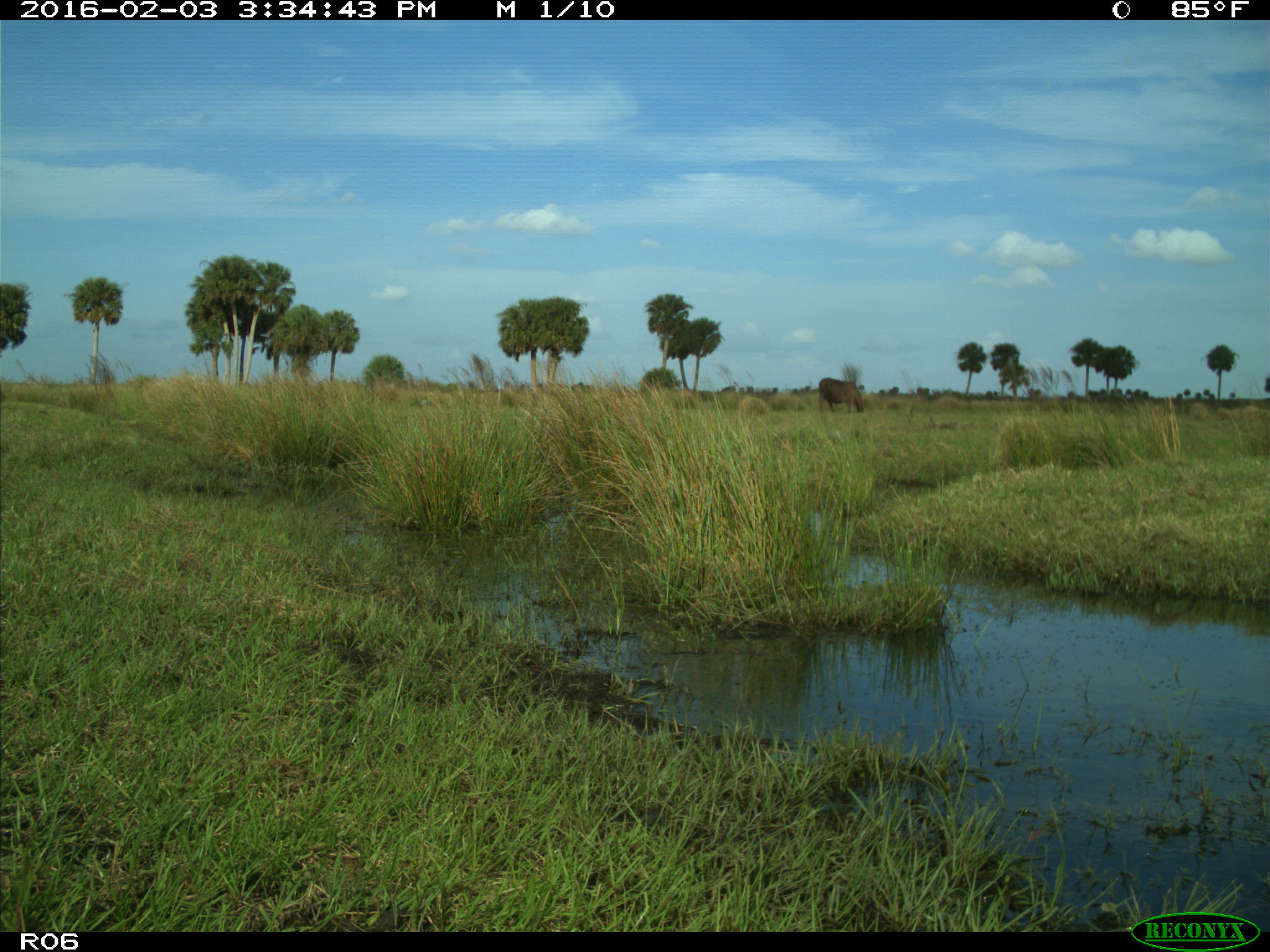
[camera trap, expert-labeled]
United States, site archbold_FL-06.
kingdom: Animalia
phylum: Chordata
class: Mammalia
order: Artiodactyla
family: Bovidae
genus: Bos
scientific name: Bos taurus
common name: domestic cow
Bos taurus (domestic cow).